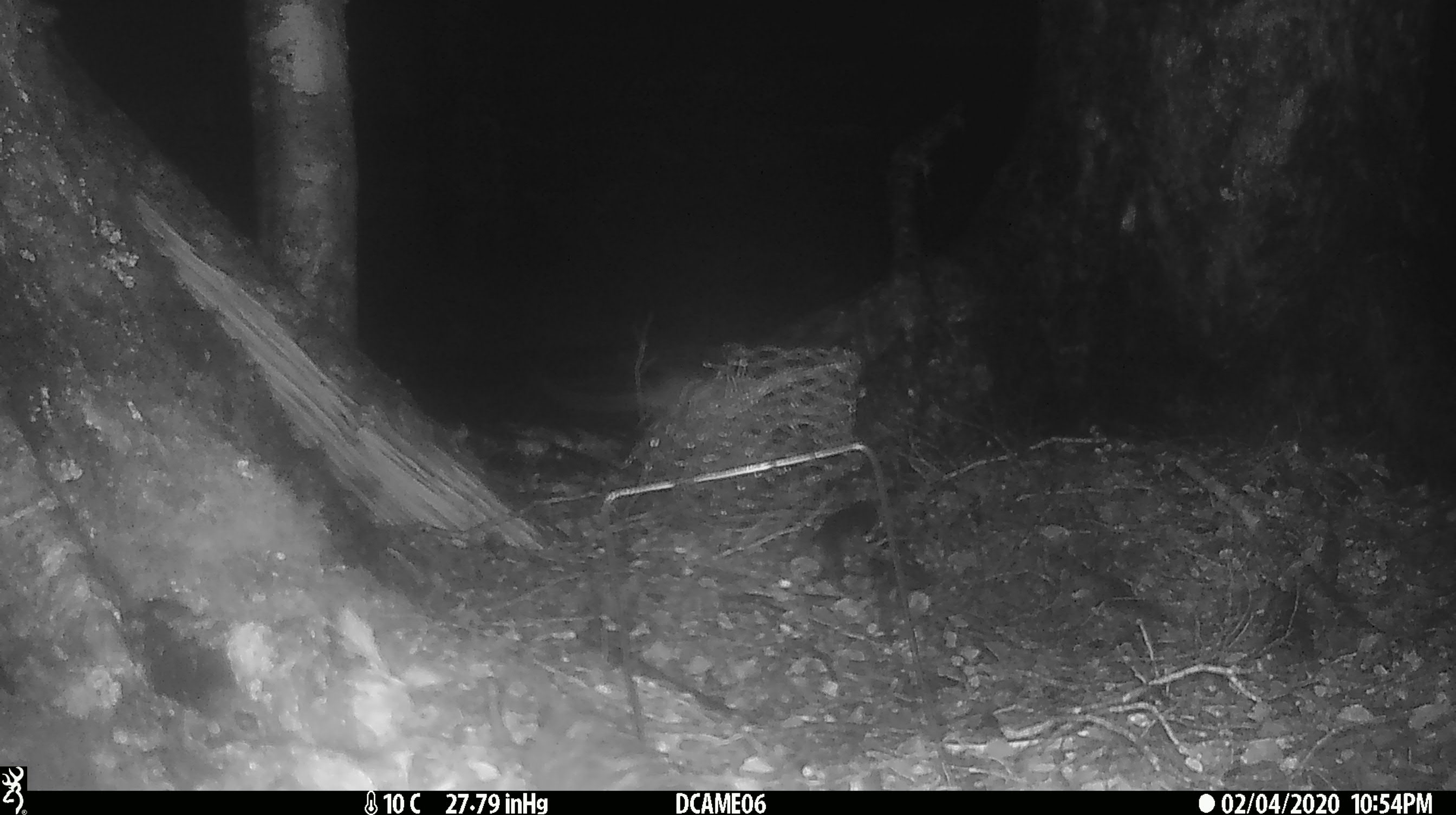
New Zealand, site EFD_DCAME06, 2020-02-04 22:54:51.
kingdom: Animalia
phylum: Chordata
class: Mammalia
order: Rodentia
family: Muridae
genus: Mus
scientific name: Mus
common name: mouse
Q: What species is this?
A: Mouse (Mus).